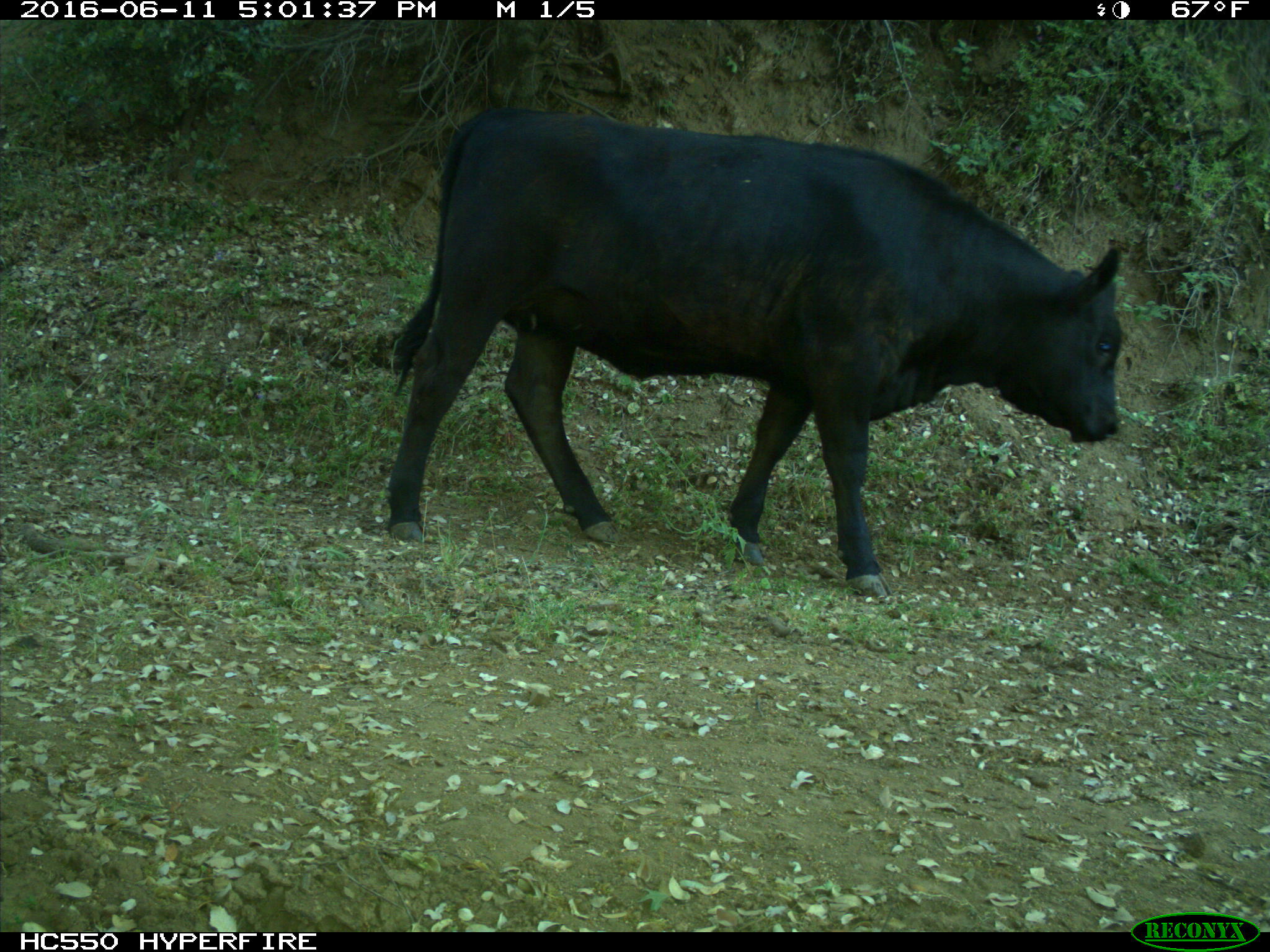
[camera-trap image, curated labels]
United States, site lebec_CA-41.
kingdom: Animalia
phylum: Chordata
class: Mammalia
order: Artiodactyla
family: Bovidae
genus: Bos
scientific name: Bos taurus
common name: domestic cow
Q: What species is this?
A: Bos taurus (domestic cow).